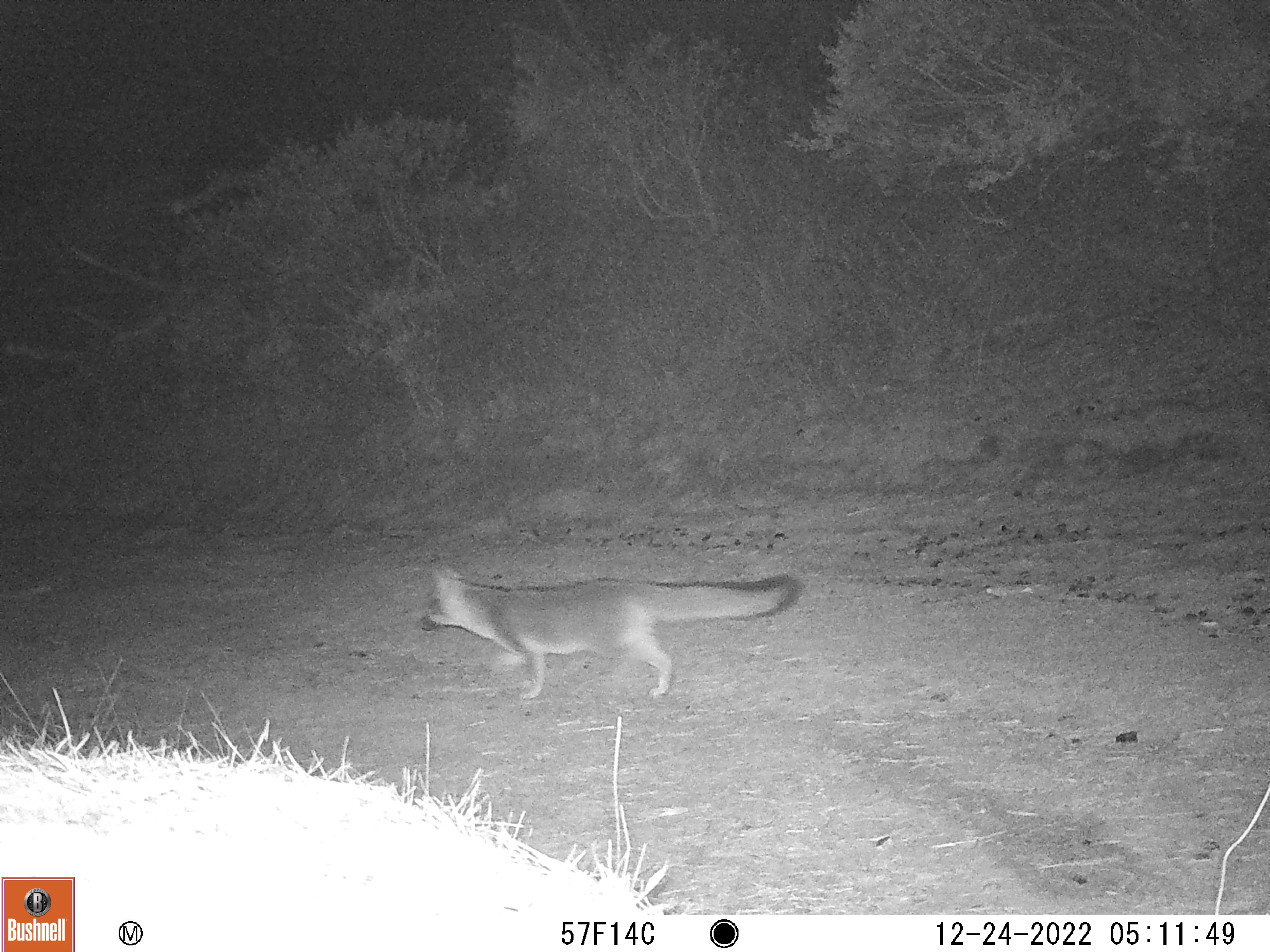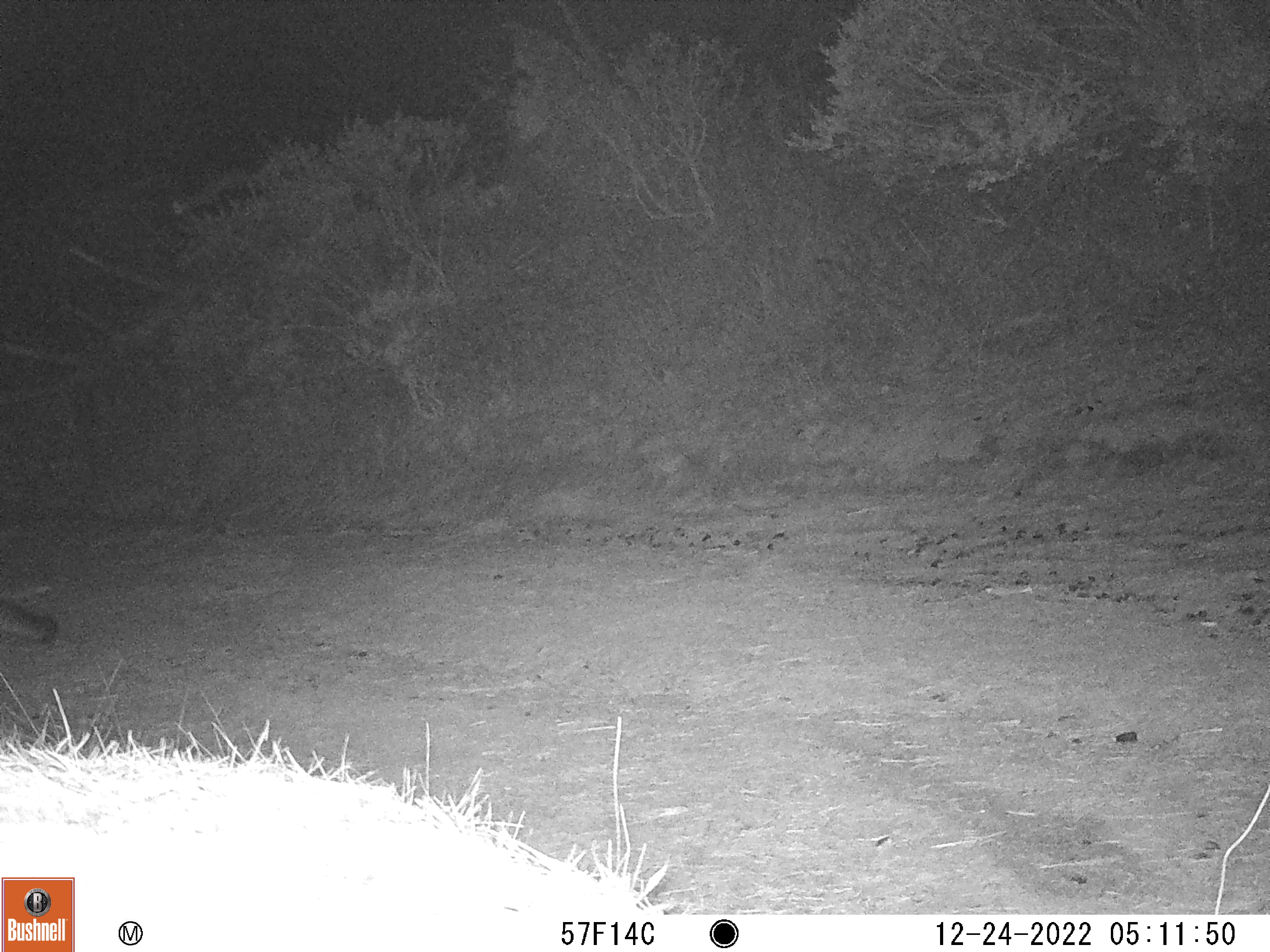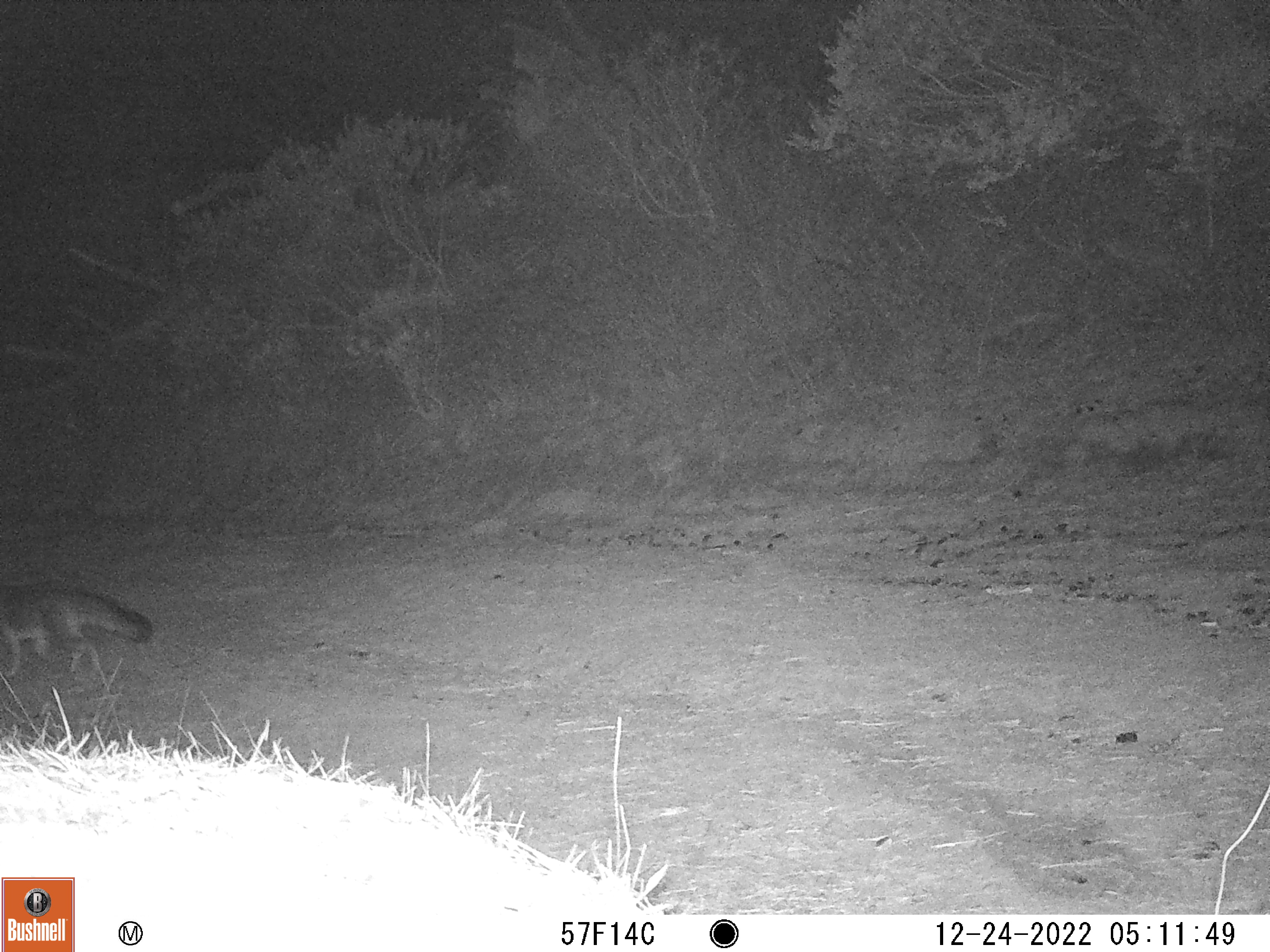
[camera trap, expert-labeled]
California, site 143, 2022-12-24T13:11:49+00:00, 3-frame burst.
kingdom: Animalia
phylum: Chordata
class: Mammalia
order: Carnivora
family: Canidae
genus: Urocyon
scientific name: Urocyon cinereoargenteus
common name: gray fox